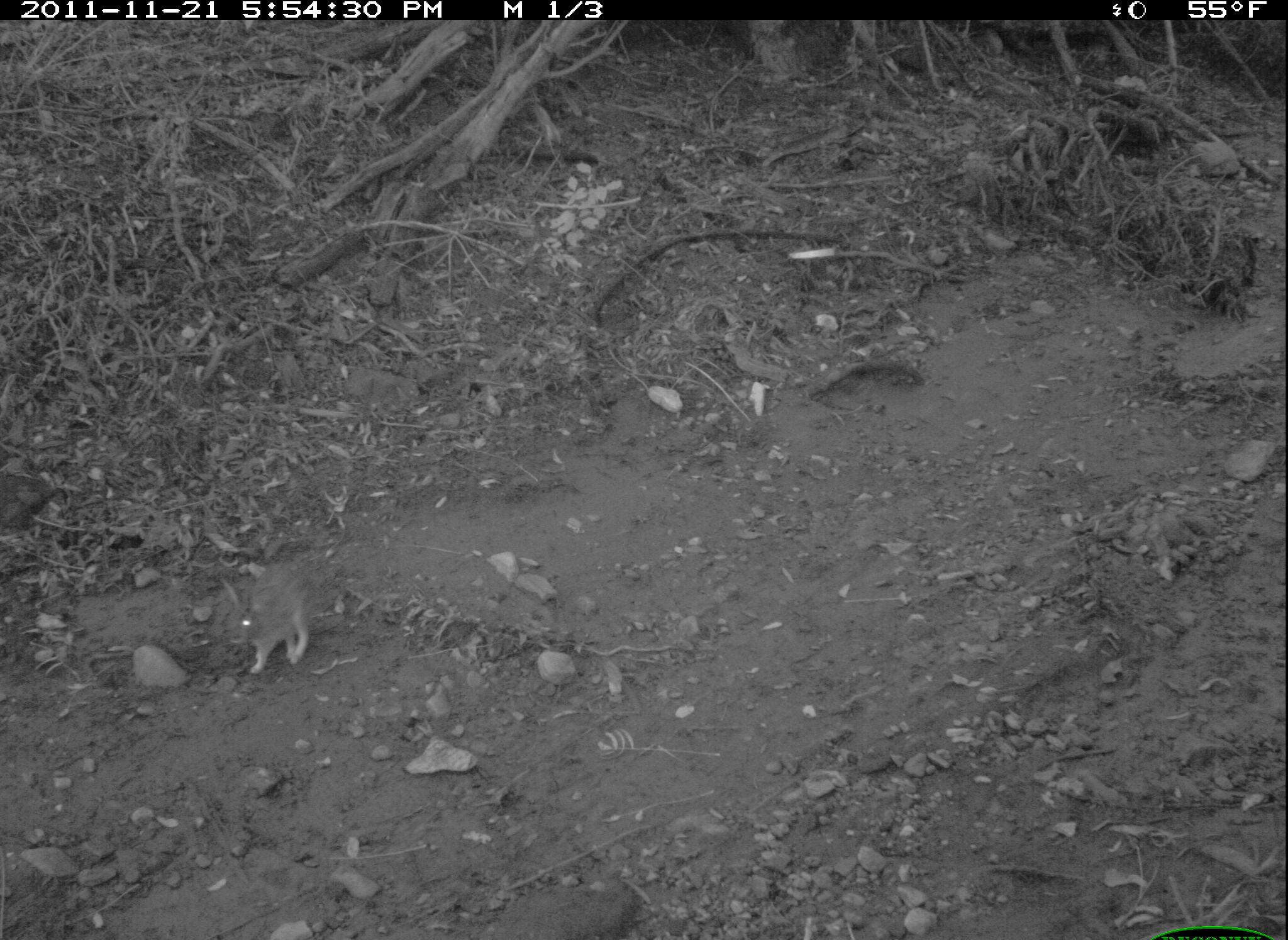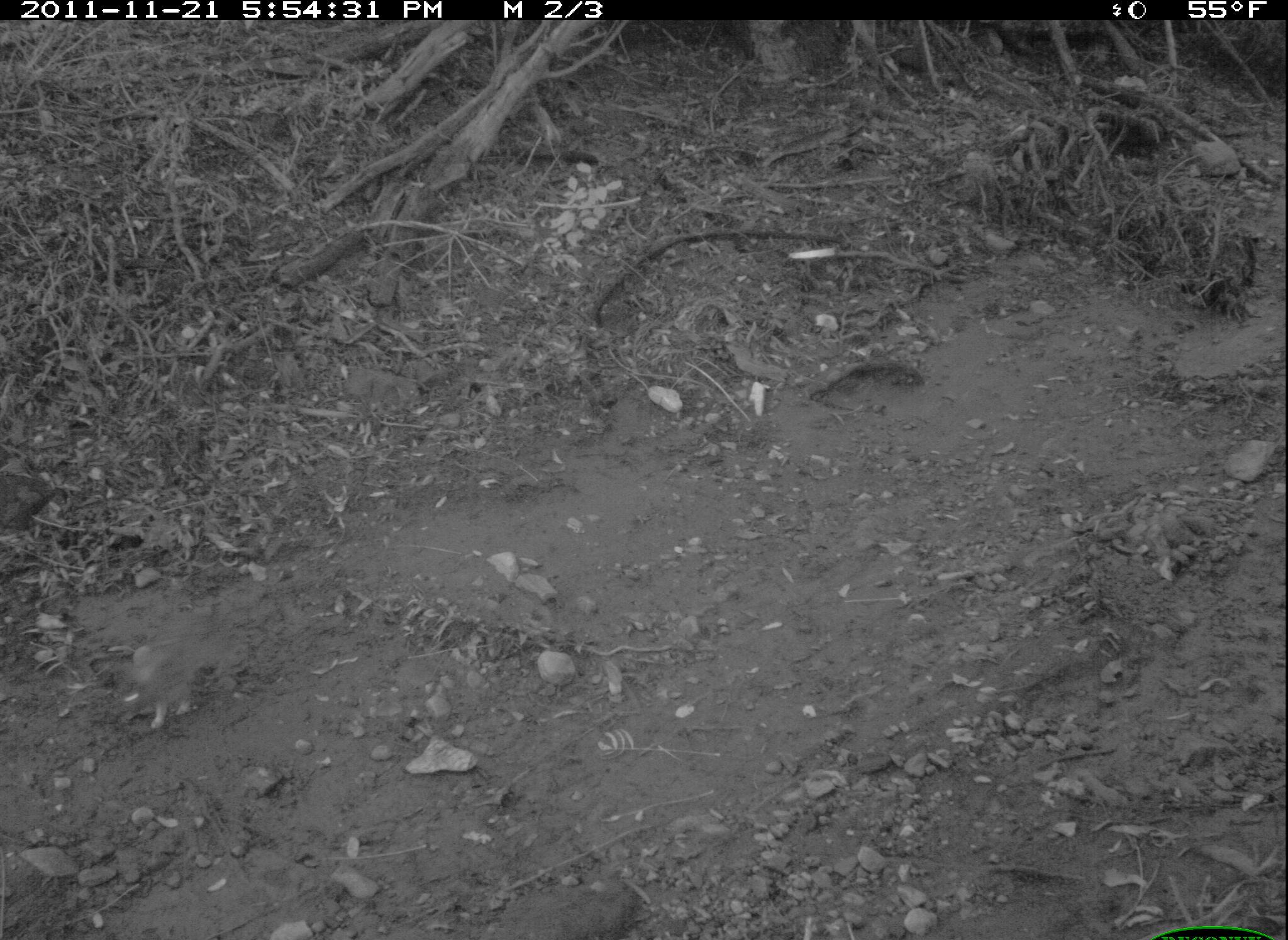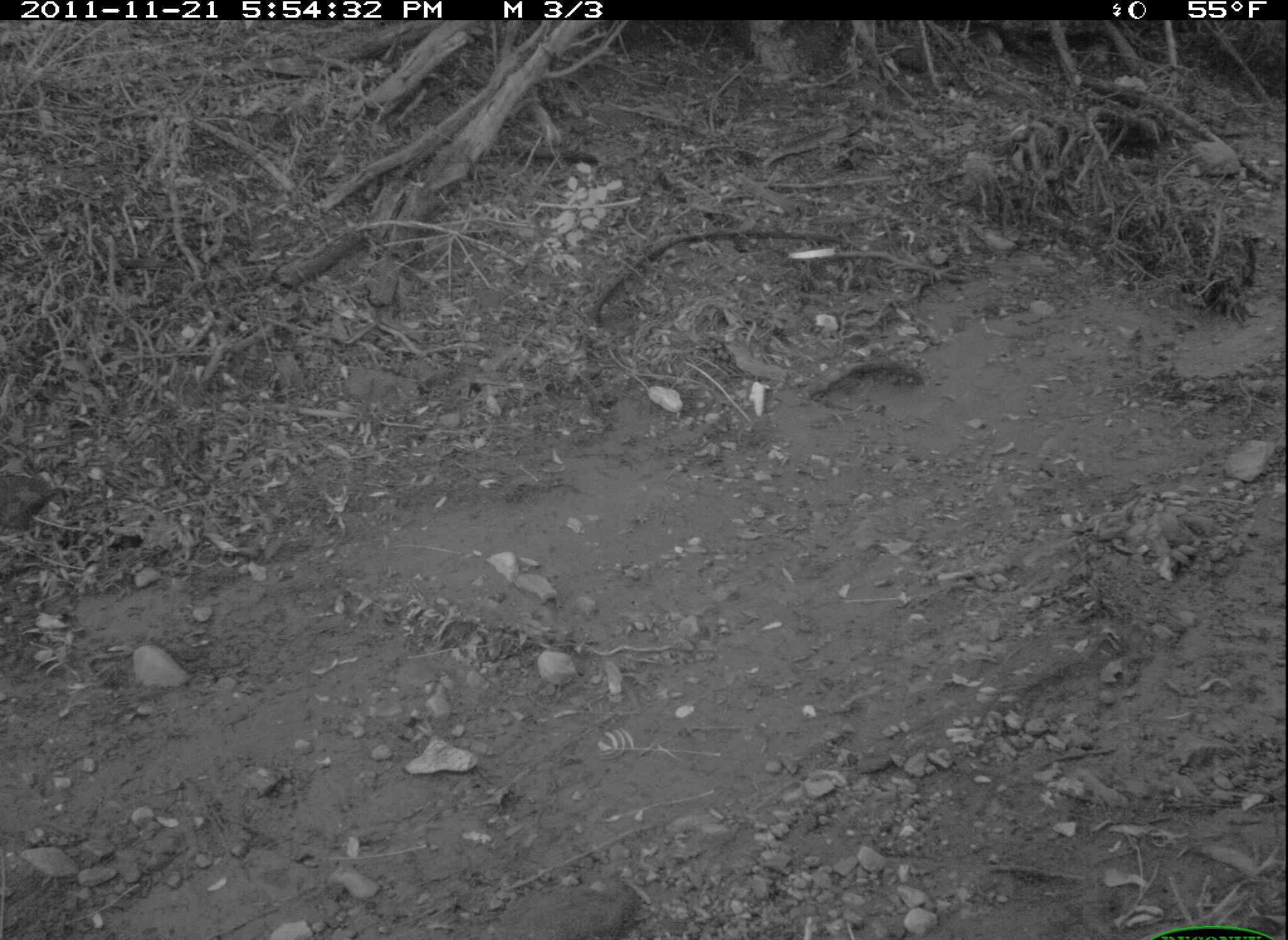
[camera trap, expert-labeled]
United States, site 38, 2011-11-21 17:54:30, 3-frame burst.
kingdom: Animalia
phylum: Chordata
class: Mammalia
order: Lagomorpha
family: Leporidae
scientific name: Leporidae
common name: rabbits and hares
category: rabbit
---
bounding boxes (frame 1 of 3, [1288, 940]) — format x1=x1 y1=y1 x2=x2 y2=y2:
rabbit: x1=206 y1=551 x2=336 y2=683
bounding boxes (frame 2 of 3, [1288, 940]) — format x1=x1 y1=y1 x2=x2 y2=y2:
rabbit: x1=114 y1=615 x2=243 y2=725